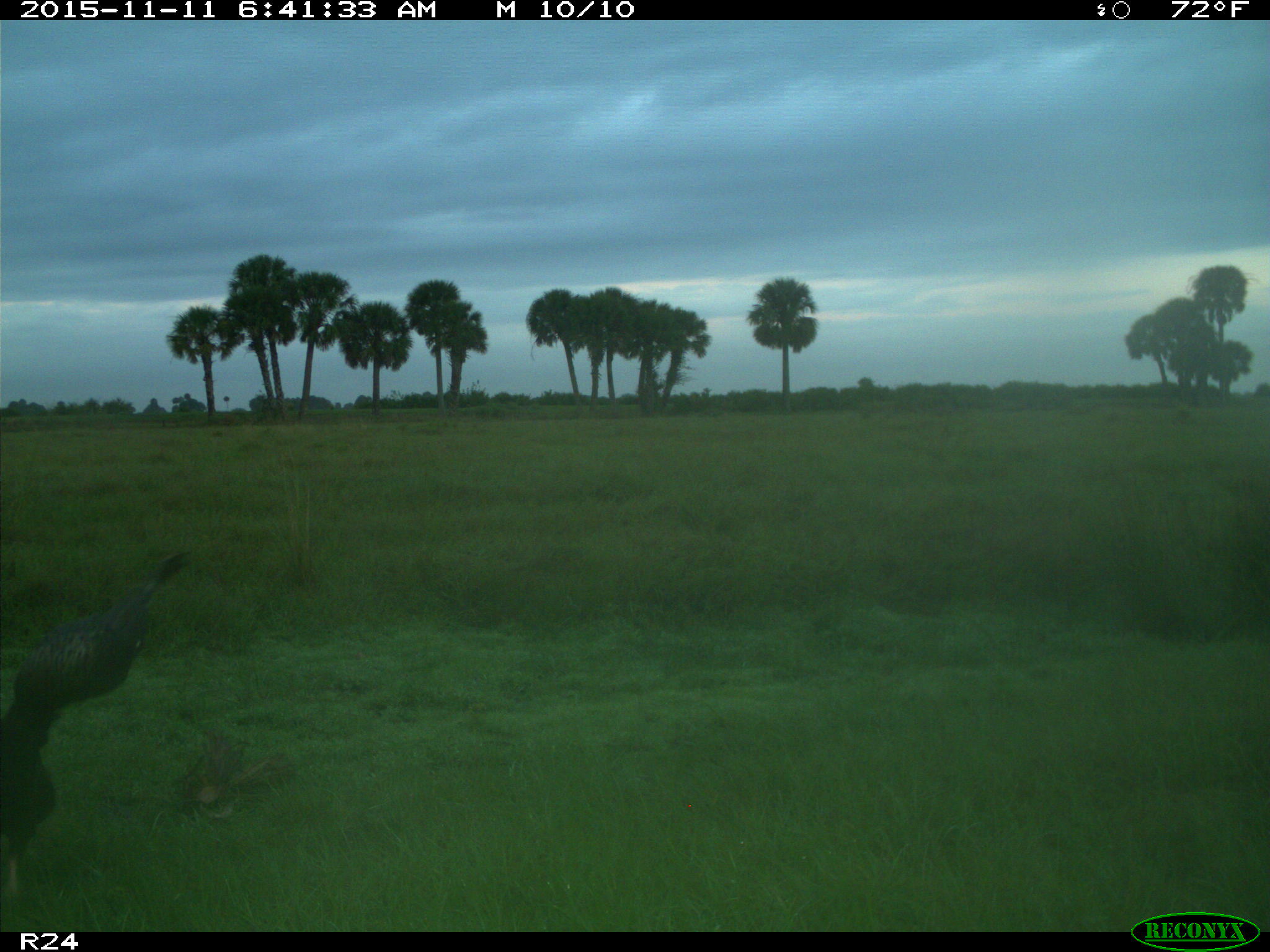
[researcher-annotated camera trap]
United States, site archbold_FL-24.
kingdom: Animalia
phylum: Chordata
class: Aves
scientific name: Aves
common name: birds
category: unidentified bird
Unidentified bird (birds) (Aves).